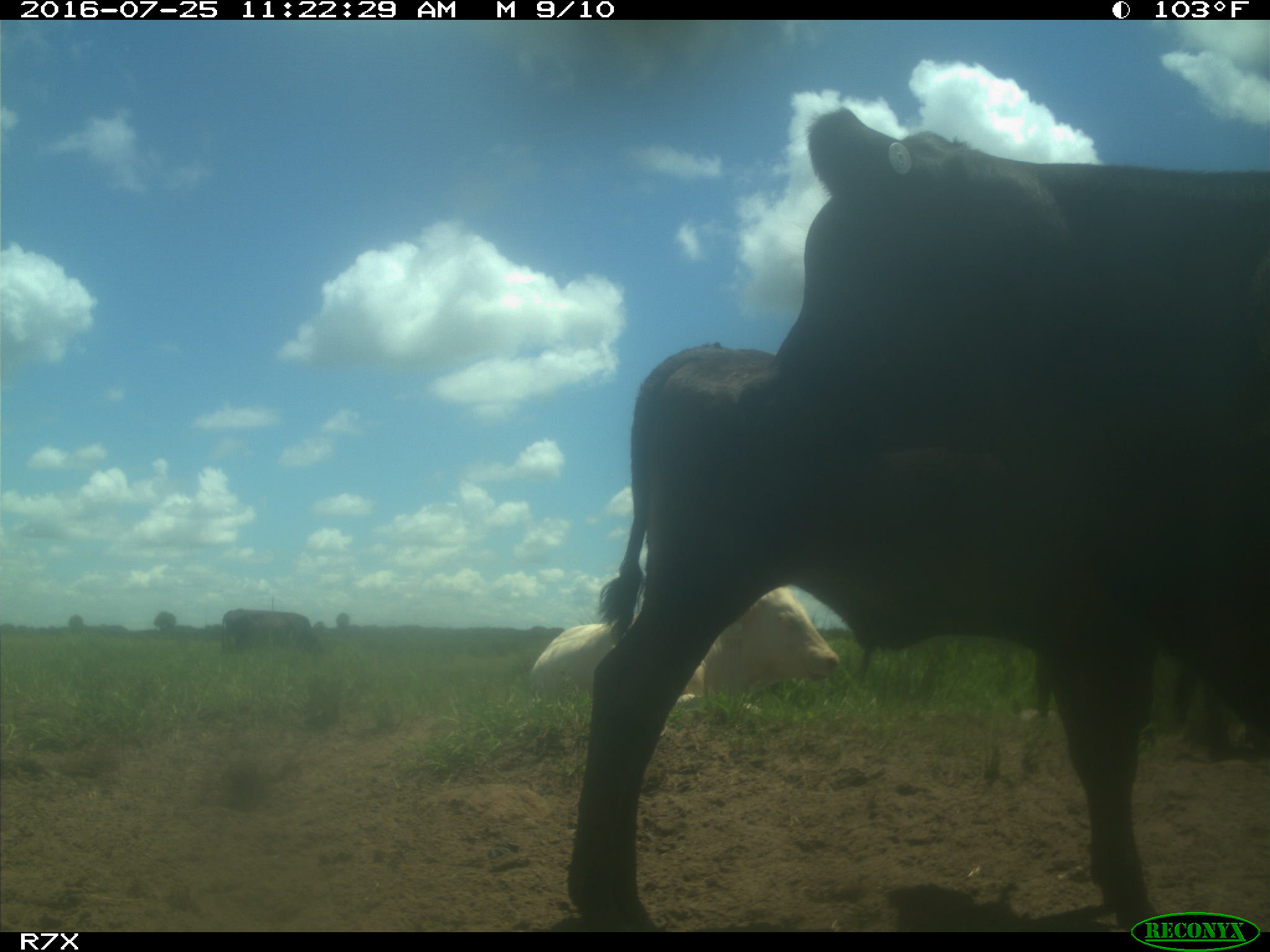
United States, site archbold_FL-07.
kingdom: Animalia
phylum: Chordata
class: Mammalia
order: Artiodactyla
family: Bovidae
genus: Bos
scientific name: Bos taurus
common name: domestic cow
Bos taurus (domestic cow).